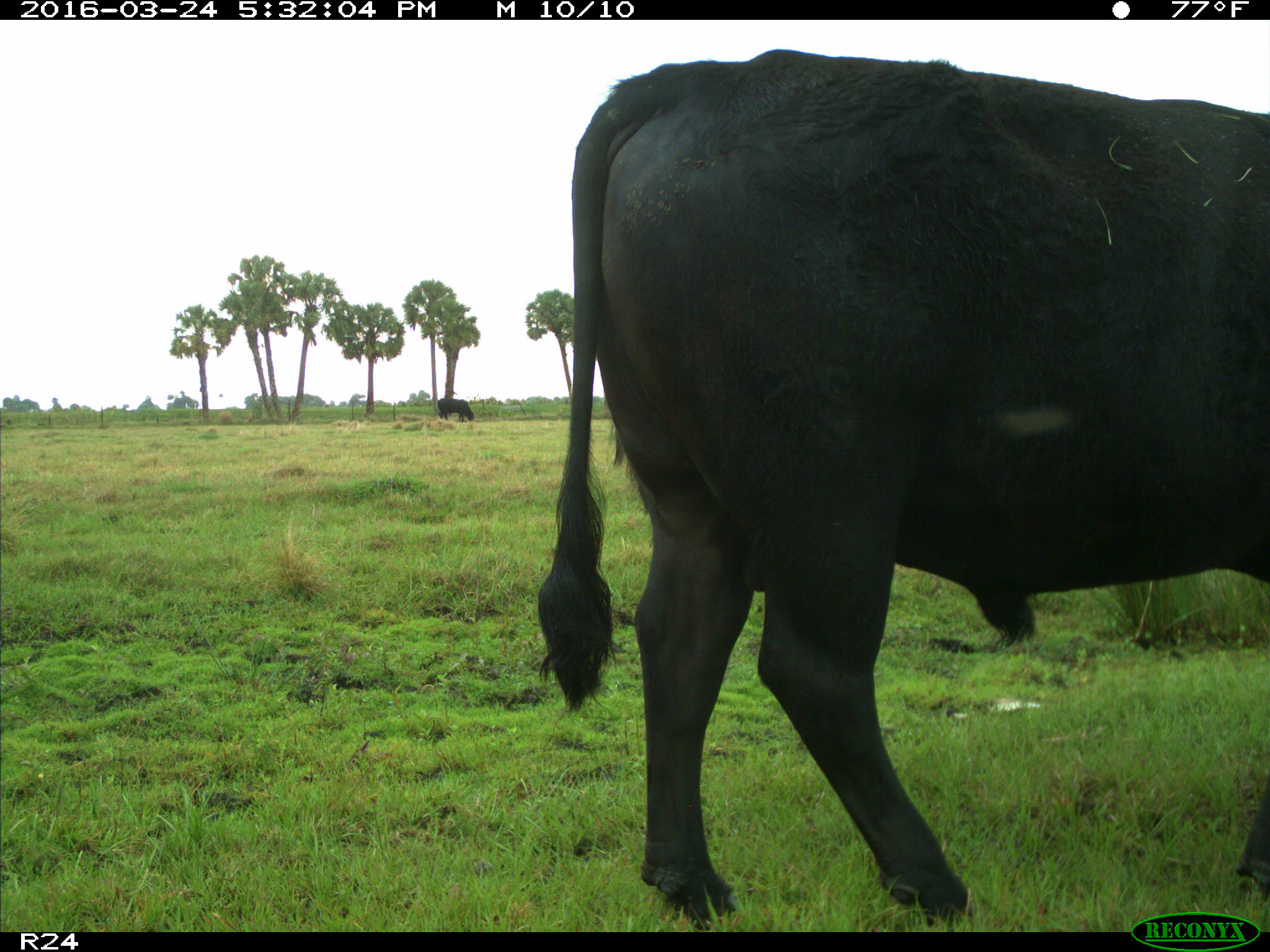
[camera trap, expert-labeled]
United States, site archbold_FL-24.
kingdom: Animalia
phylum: Chordata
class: Mammalia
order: Artiodactyla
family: Bovidae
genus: Bos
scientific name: Bos taurus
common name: domestic cow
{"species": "Bos taurus (domestic cow)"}